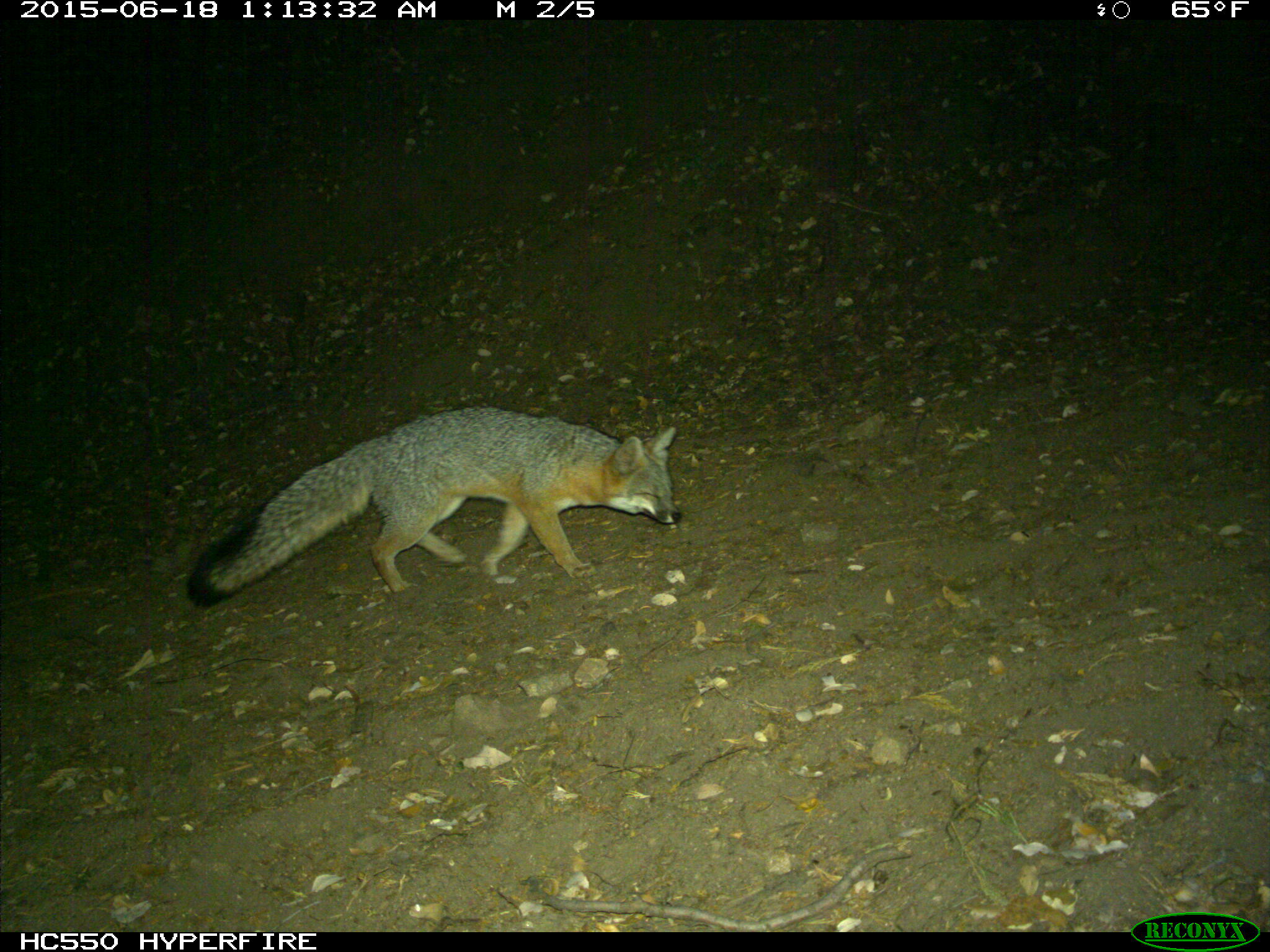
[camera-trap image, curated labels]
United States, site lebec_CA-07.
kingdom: Animalia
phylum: Chordata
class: Mammalia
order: Carnivora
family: Canidae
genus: Urocyon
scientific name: Urocyon cinereoargenteus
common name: gray fox